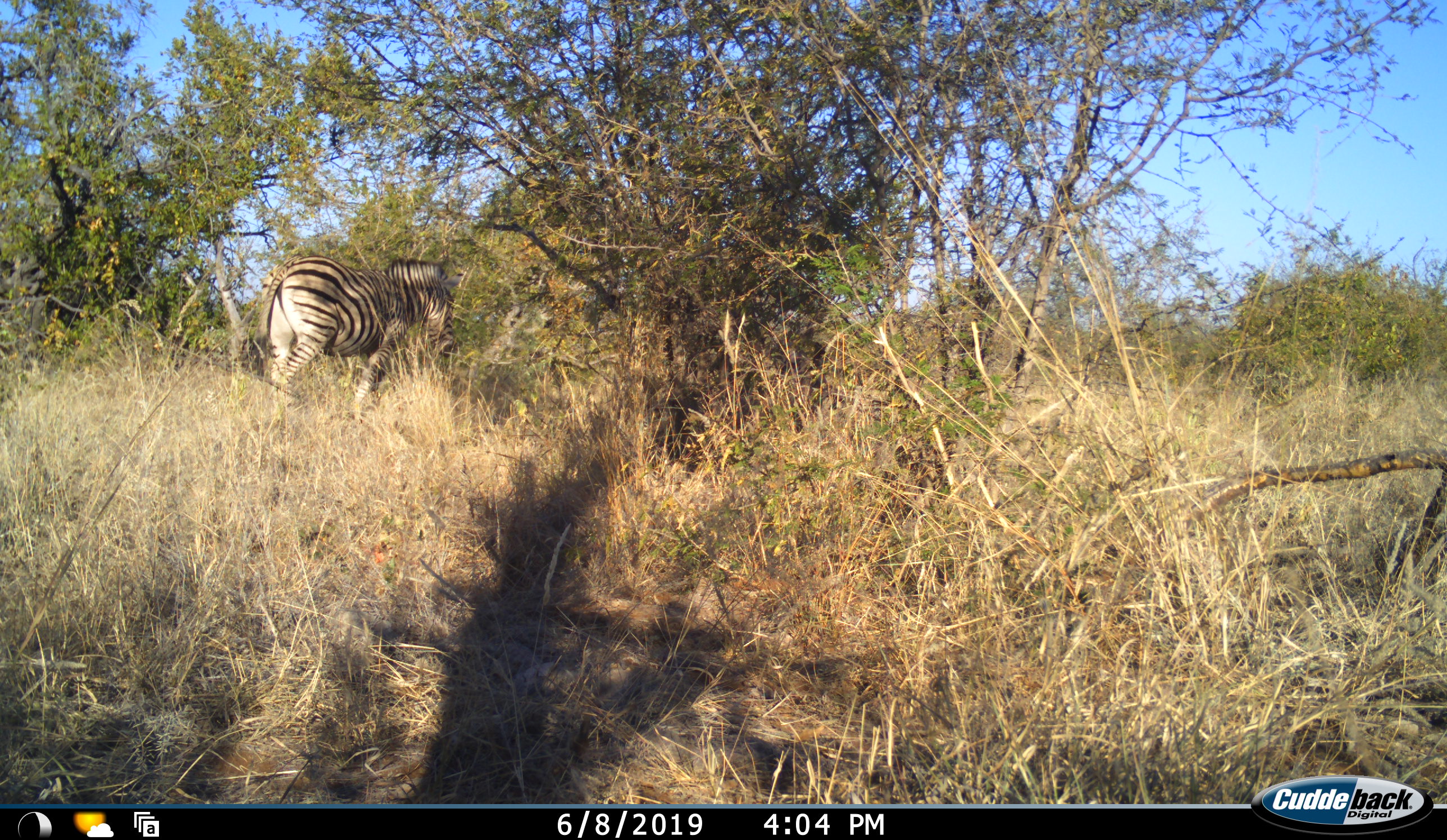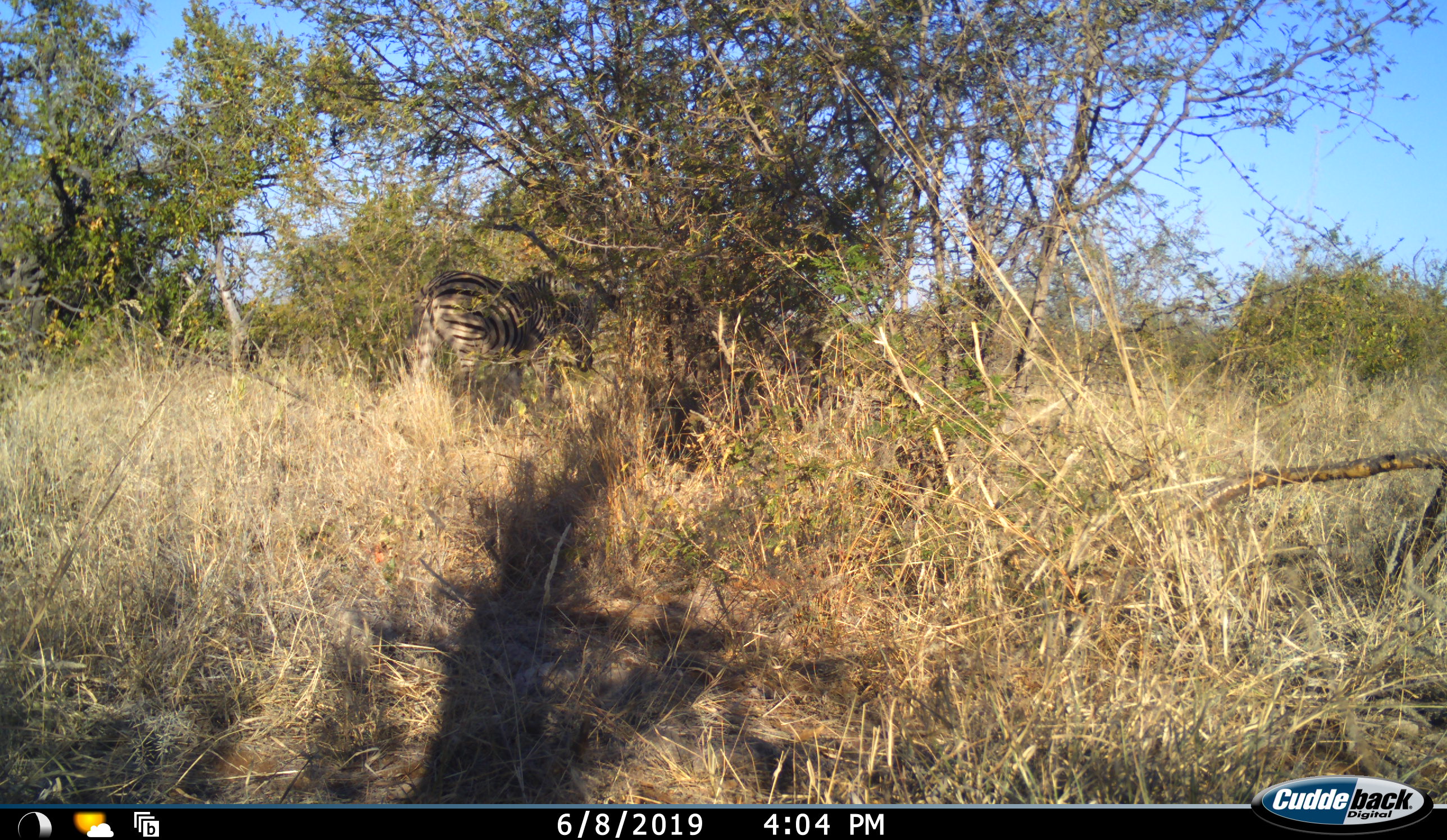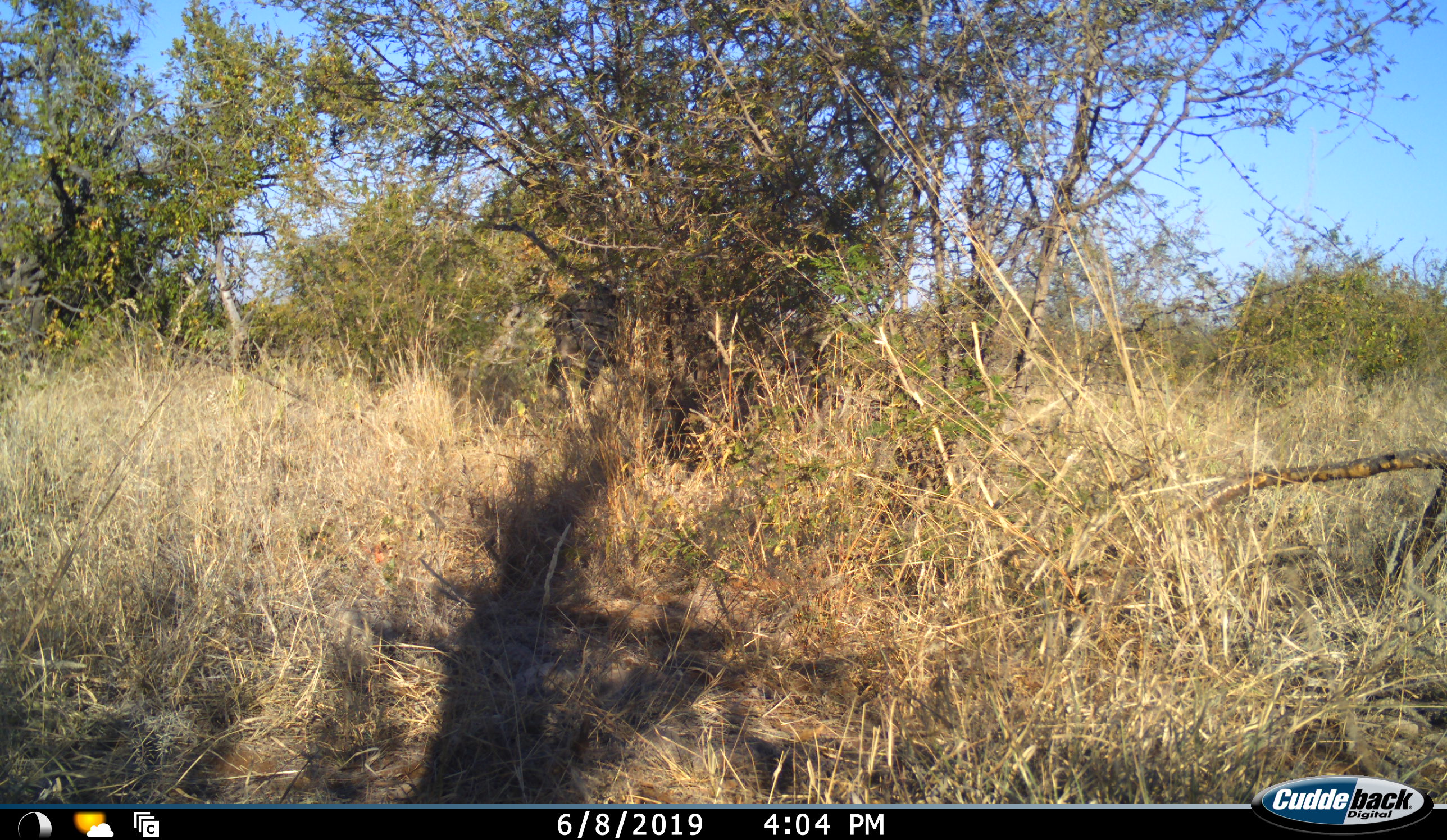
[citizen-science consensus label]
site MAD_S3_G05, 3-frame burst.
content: unidentified animal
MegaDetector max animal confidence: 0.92